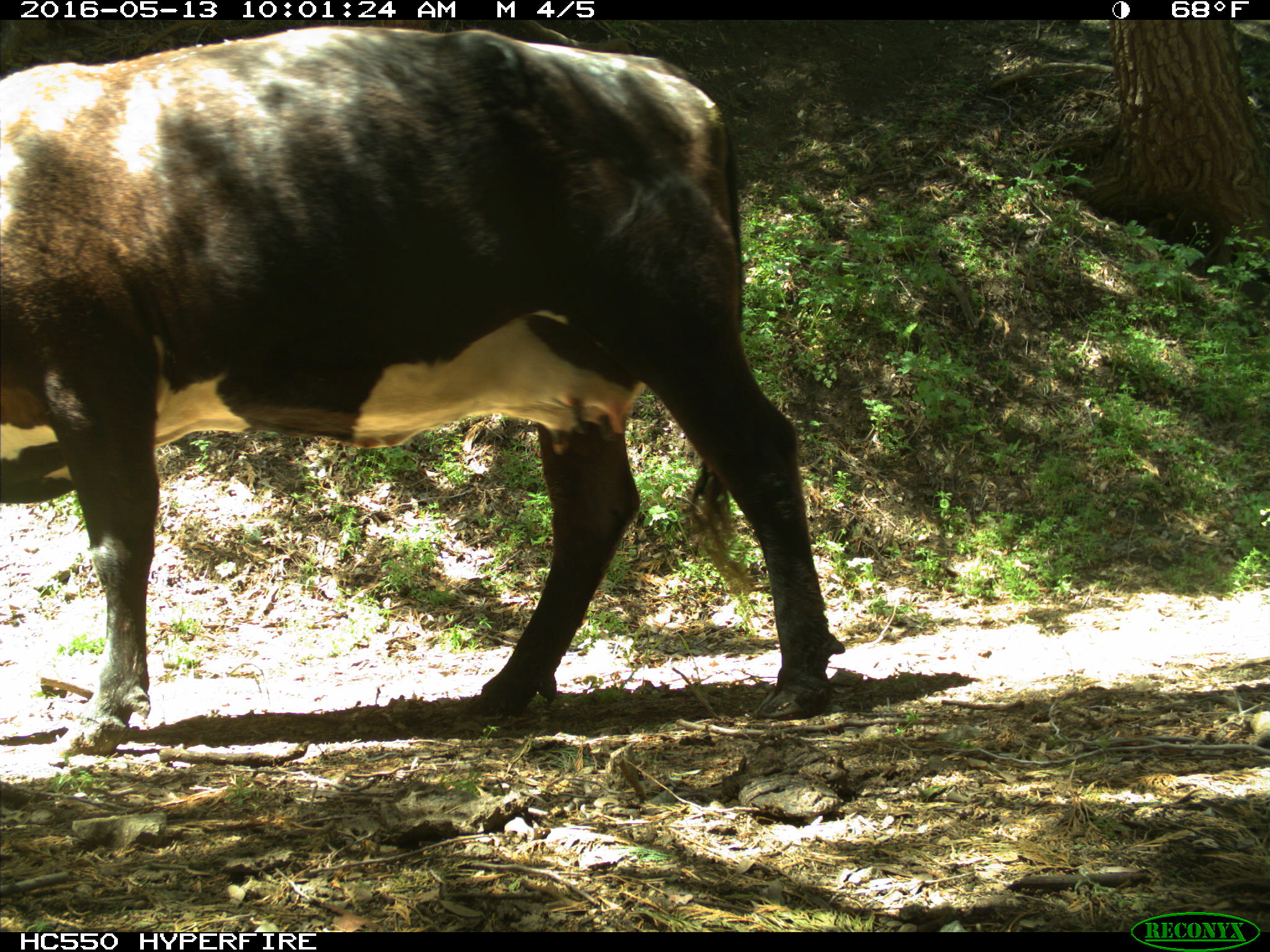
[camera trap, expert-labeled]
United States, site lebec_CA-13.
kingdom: Animalia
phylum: Chordata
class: Mammalia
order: Artiodactyla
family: Bovidae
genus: Bos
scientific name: Bos taurus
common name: domestic cow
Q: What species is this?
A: Bos taurus (domestic cow).